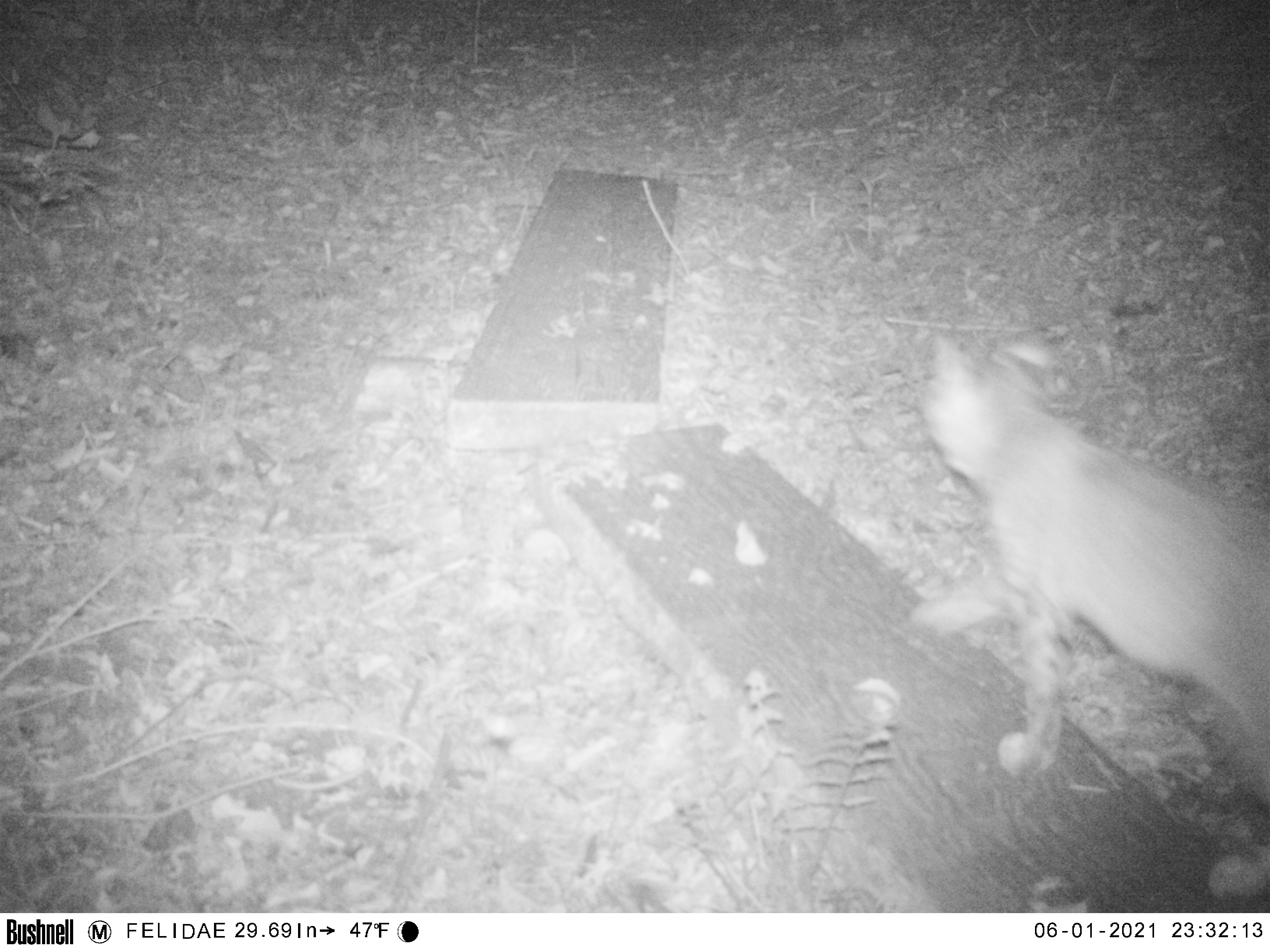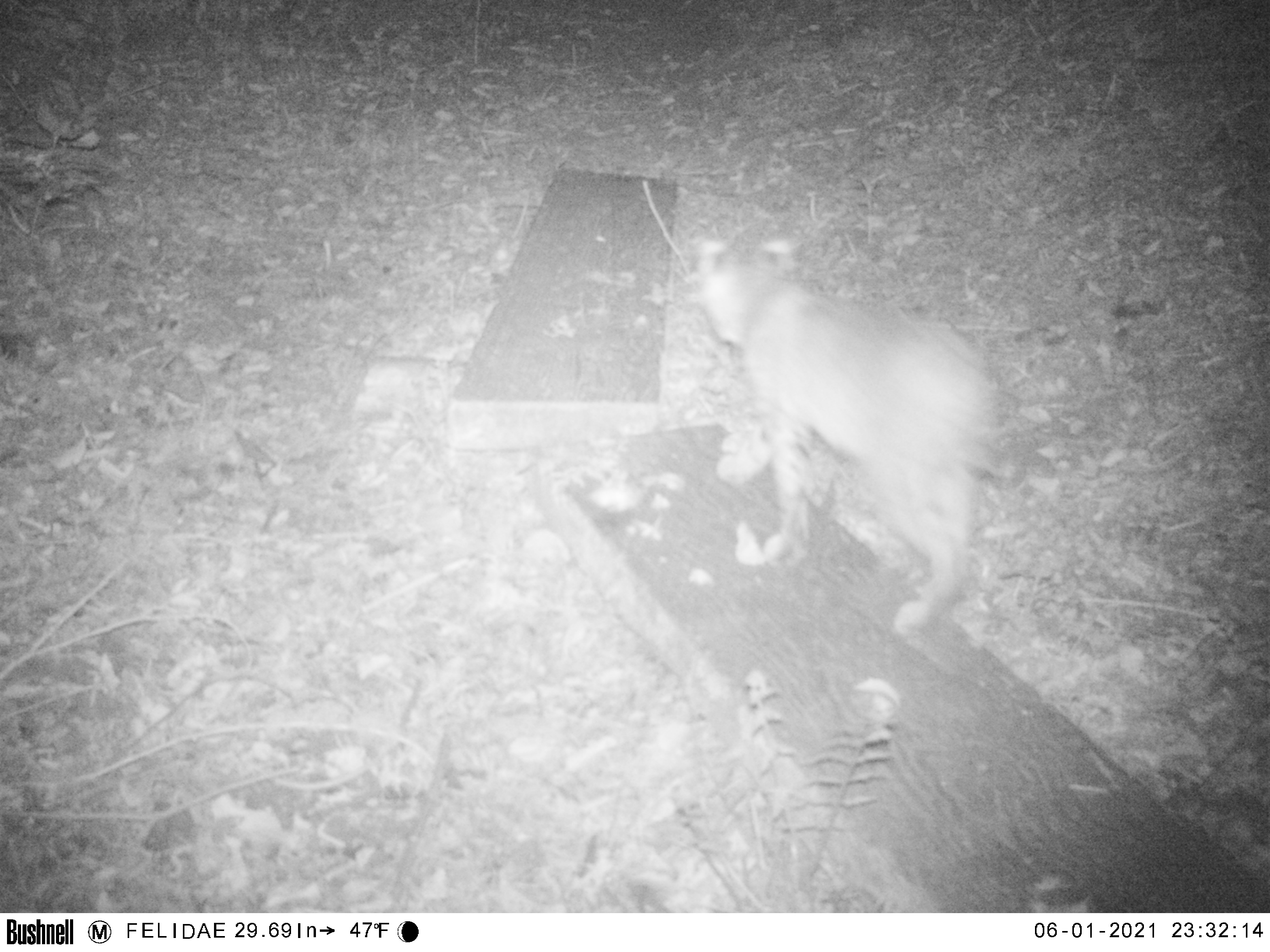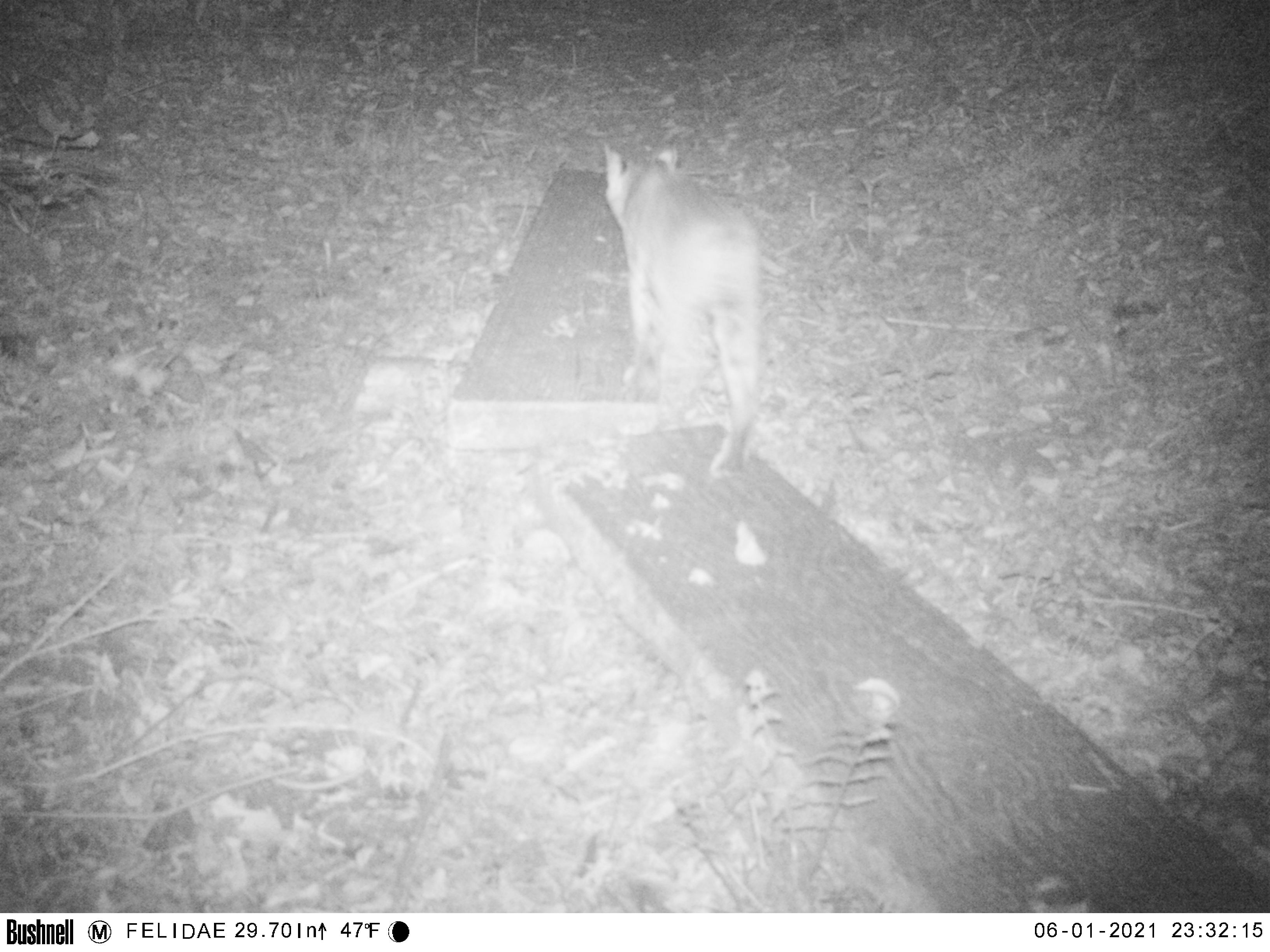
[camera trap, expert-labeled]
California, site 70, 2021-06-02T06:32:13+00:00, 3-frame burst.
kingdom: Animalia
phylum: Chordata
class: Mammalia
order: Carnivora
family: Felidae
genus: Lynx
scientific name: Lynx rufus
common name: bobcat